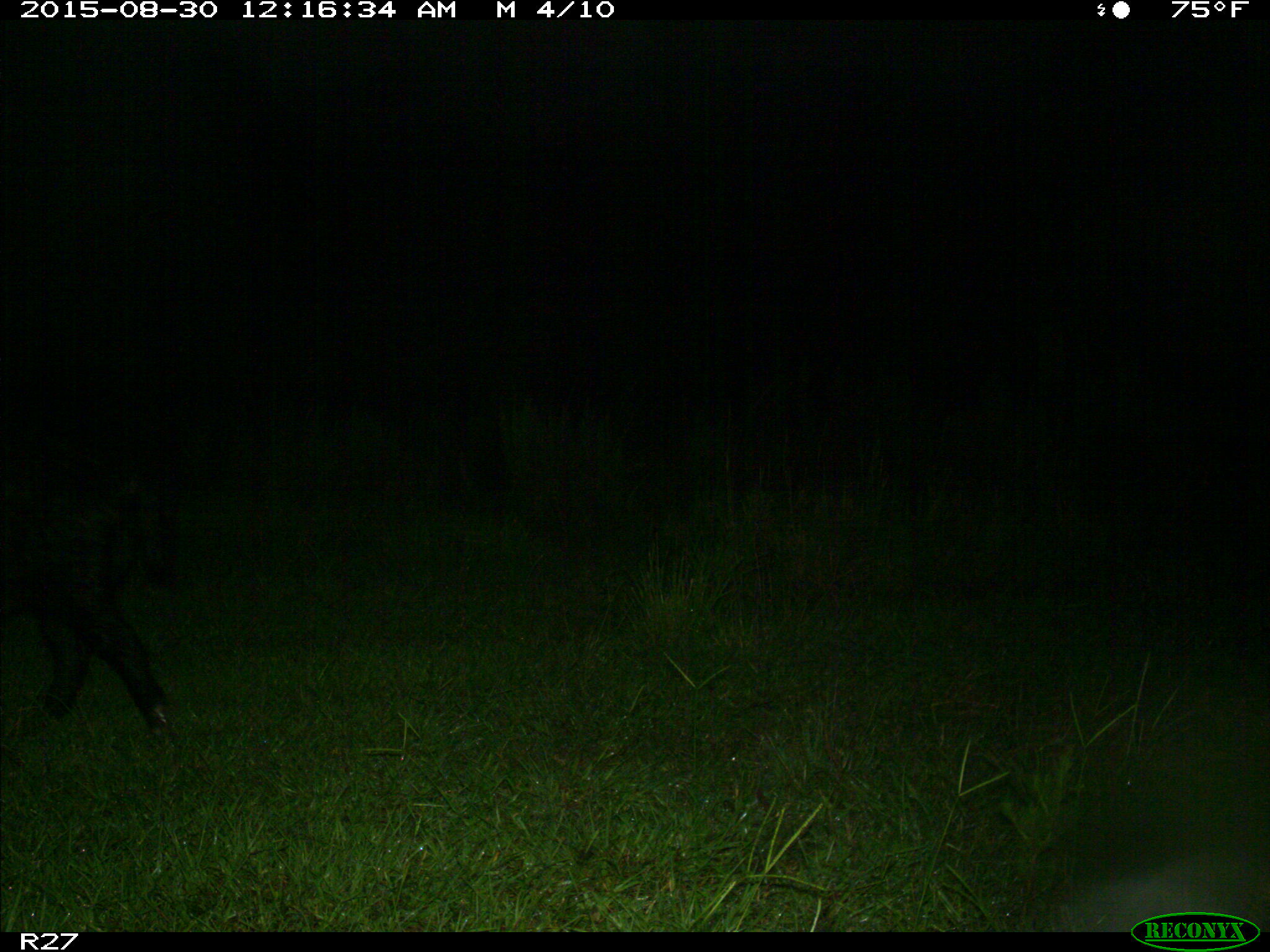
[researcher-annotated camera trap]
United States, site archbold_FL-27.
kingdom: Animalia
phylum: Chordata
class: Mammalia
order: Artiodactyla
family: Suidae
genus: Sus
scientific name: Sus scrofa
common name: wild boar